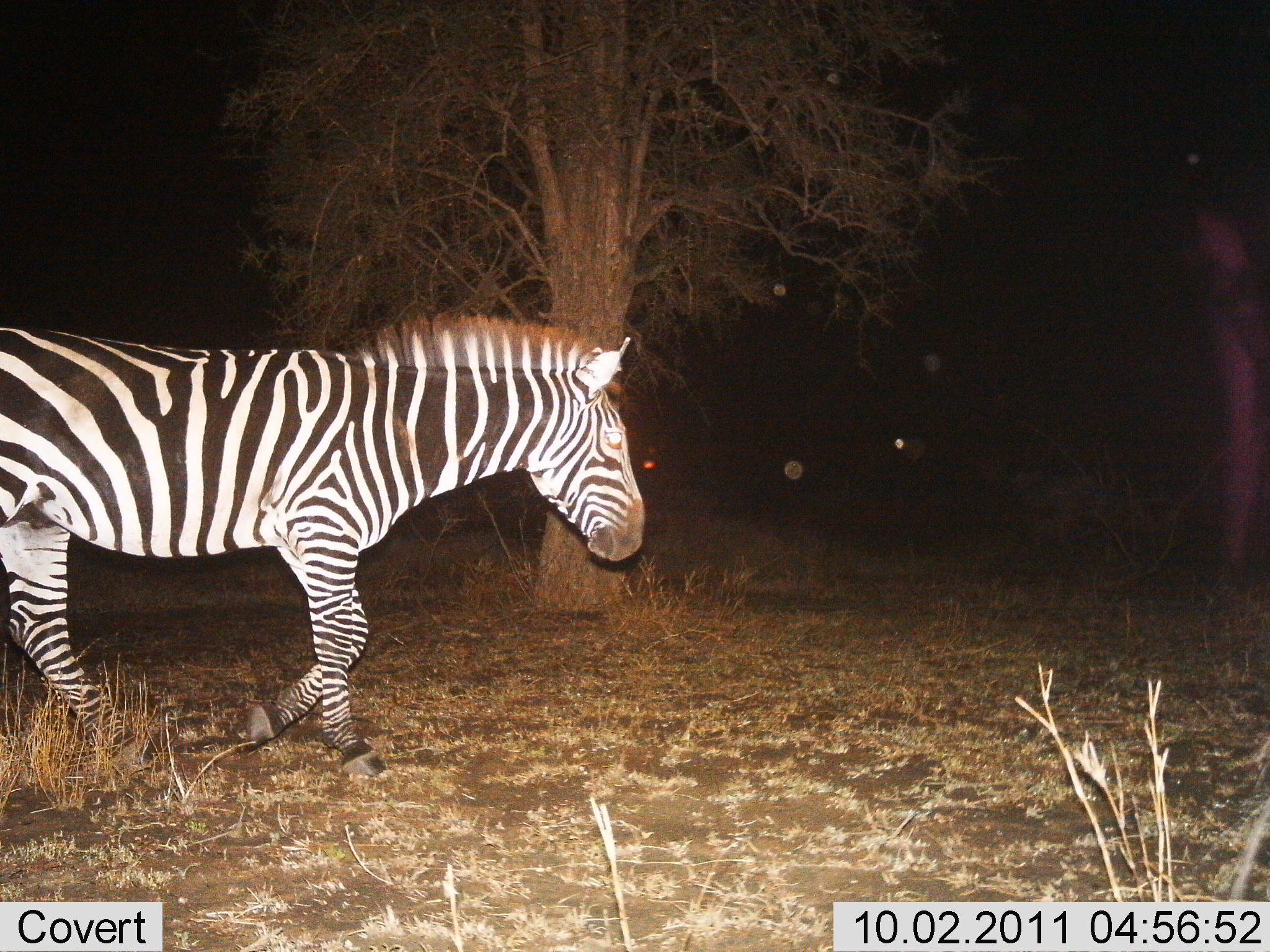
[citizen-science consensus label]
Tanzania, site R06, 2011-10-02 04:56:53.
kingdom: Animalia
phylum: Chordata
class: Mammalia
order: Perissodactyla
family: Equidae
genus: Equus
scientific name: Equus quagga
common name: plains zebra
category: zebra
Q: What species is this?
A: Zebra (plains zebra) (Equus quagga).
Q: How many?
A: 1.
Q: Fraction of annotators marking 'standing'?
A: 8%.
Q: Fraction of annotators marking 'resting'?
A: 0%.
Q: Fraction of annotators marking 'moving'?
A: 92%.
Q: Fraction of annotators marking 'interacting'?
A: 0%.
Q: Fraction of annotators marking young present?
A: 0%.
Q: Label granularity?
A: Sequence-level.